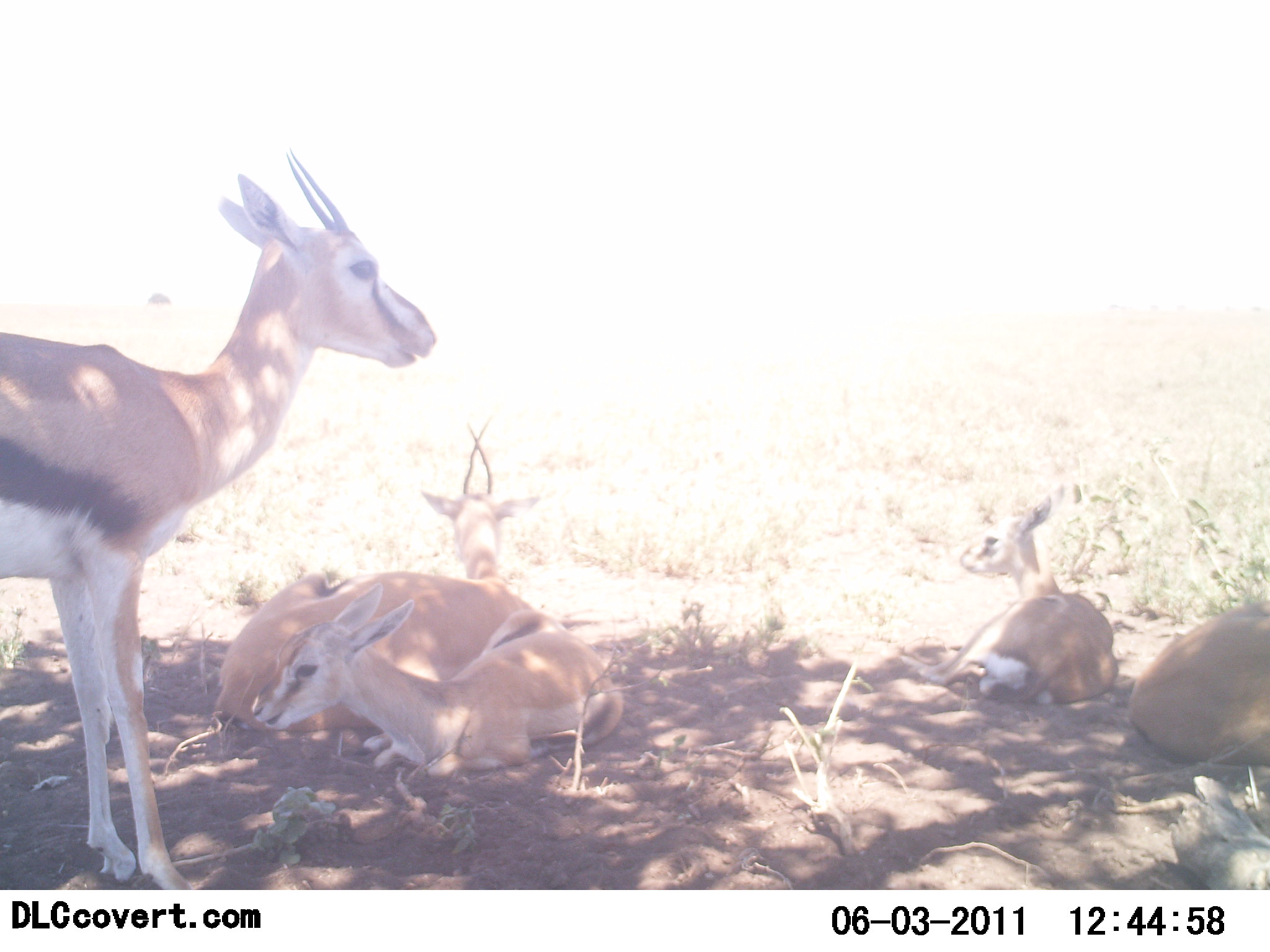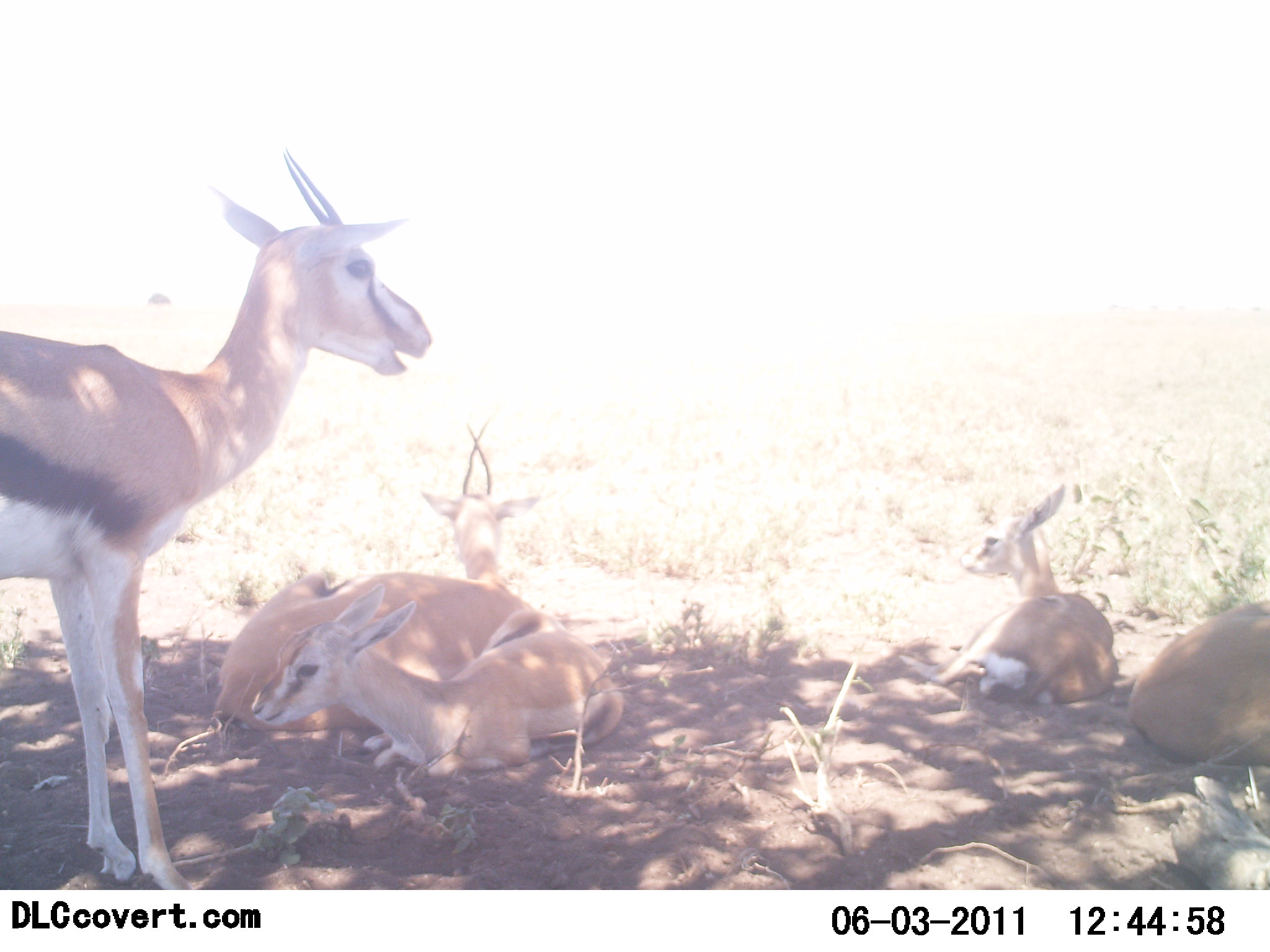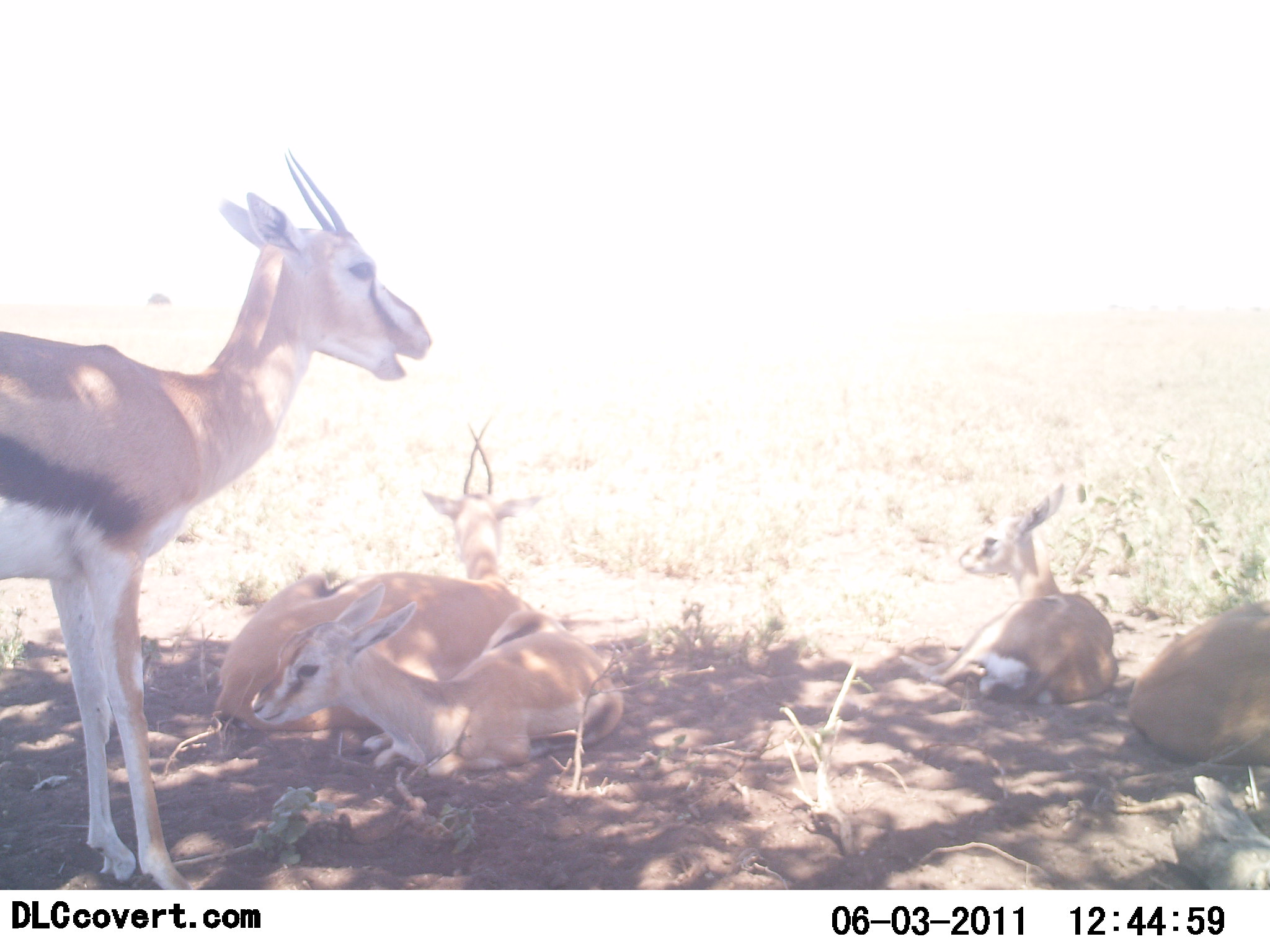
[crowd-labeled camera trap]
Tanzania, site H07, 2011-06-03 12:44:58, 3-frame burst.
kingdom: Animalia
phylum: Chordata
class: Mammalia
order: Artiodactyla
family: Bovidae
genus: Eudorcas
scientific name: Eudorcas thomsonii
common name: thomson's gazelle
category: gazellethomsons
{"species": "gazellethomsons (thomson's gazelle) (Eudorcas thomsonii)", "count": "5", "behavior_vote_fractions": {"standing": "50%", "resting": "100%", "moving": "0%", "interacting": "8%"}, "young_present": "67%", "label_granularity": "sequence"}